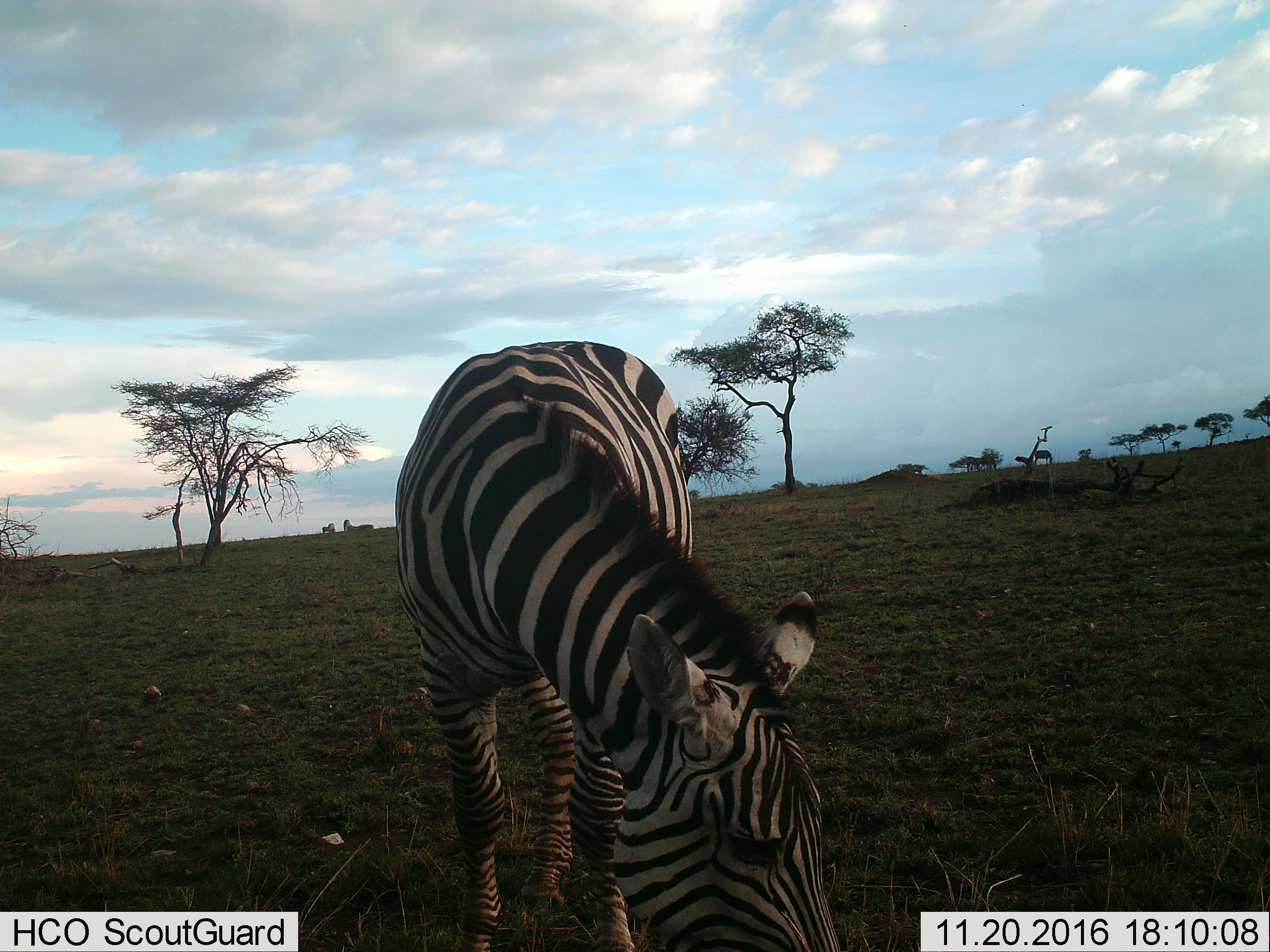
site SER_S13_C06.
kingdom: Animalia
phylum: Chordata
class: Mammalia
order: Perissodactyla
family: Equidae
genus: Equus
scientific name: Equus quagga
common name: plains zebra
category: zebraplains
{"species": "zebraplains (plains zebra) (Equus quagga)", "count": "1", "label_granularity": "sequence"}